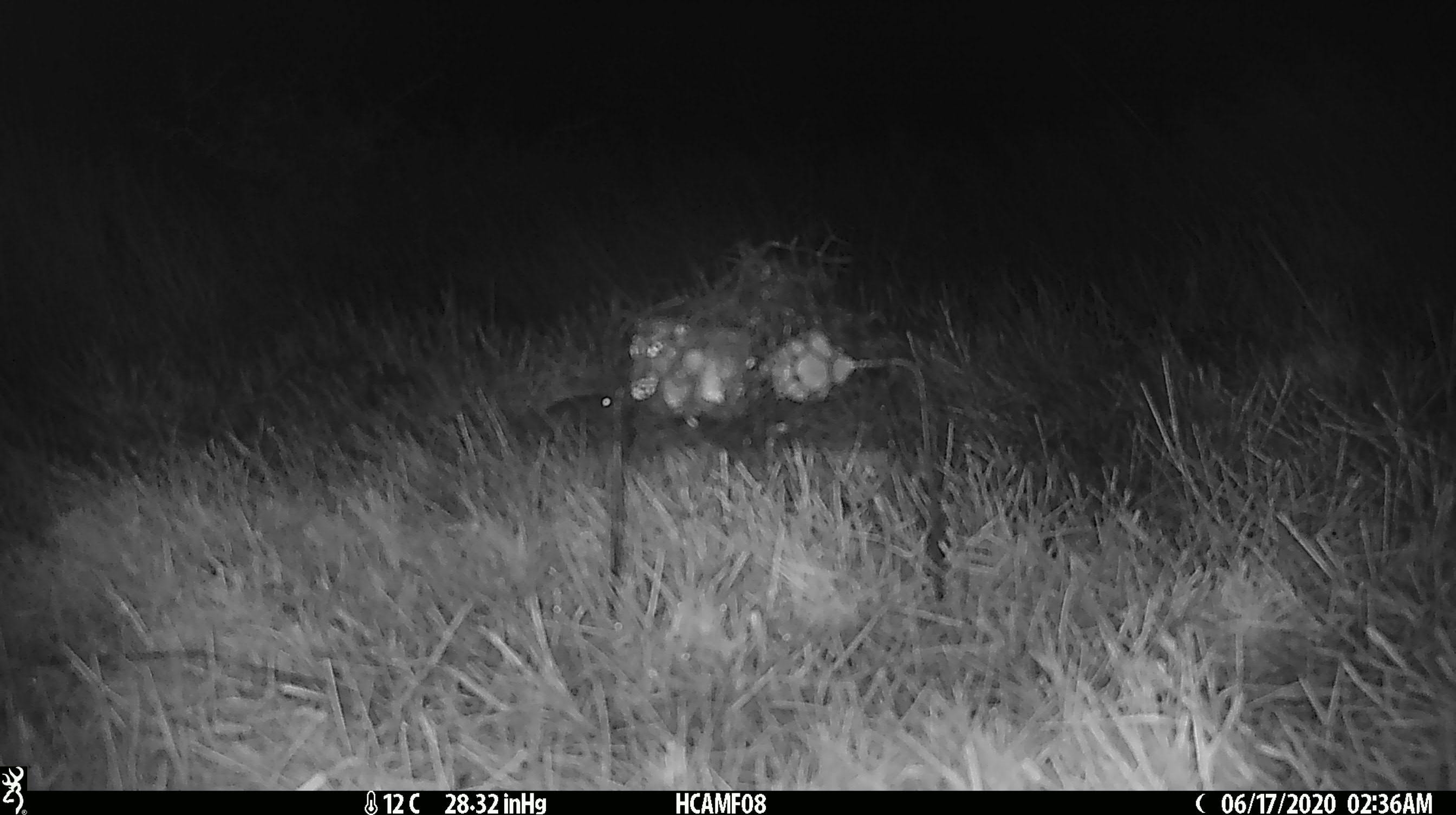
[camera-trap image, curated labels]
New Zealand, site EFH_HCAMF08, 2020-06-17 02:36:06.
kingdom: Animalia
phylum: Chordata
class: Mammalia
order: Rodentia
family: Muridae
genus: Mus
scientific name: Mus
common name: mouse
Mouse (Mus).